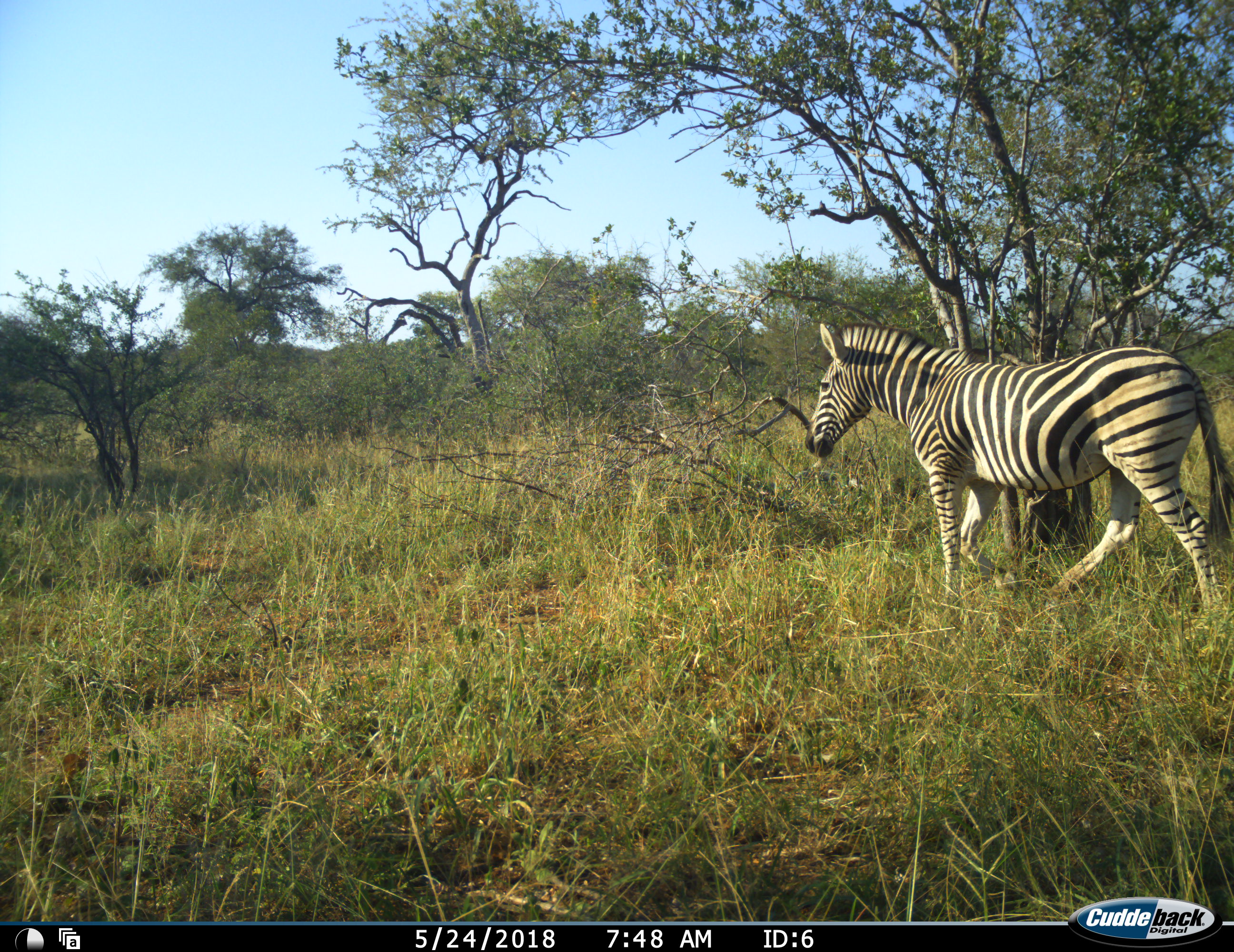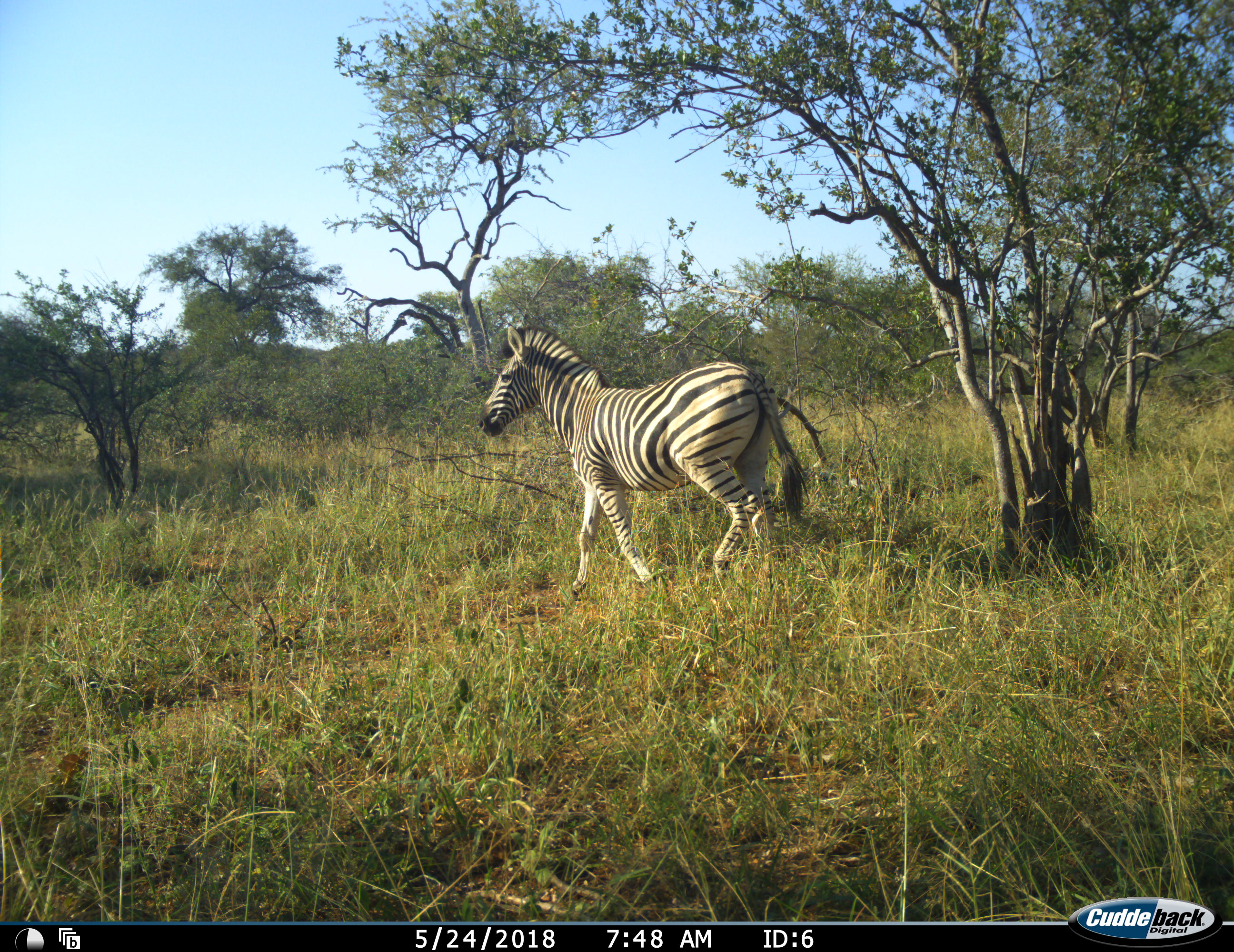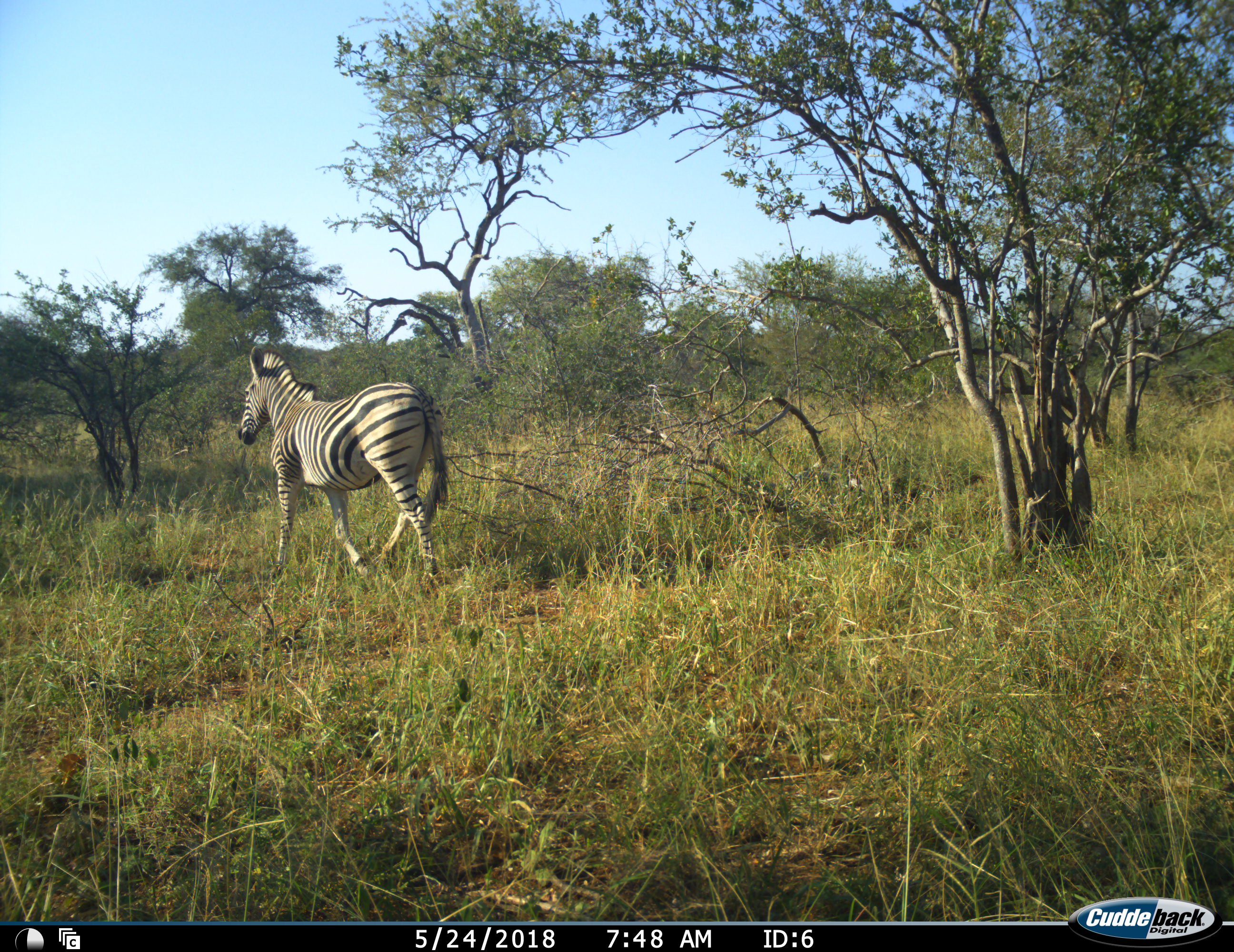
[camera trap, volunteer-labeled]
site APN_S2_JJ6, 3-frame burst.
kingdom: Animalia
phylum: Chordata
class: Mammalia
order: Perissodactyla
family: Equidae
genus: Equus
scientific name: Equus quagga burchellii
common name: burchell's zebra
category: zebraburchells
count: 1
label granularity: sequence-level